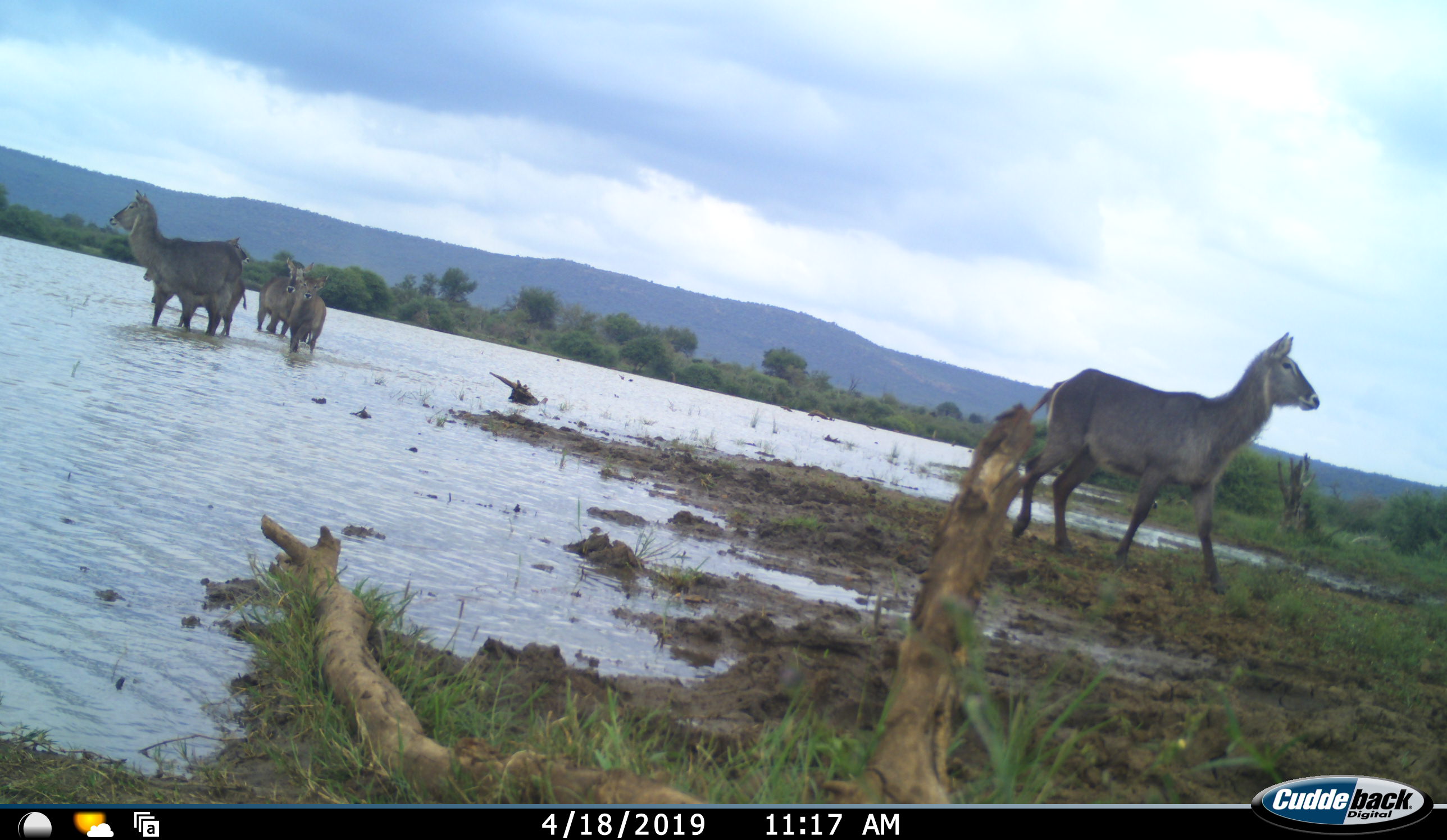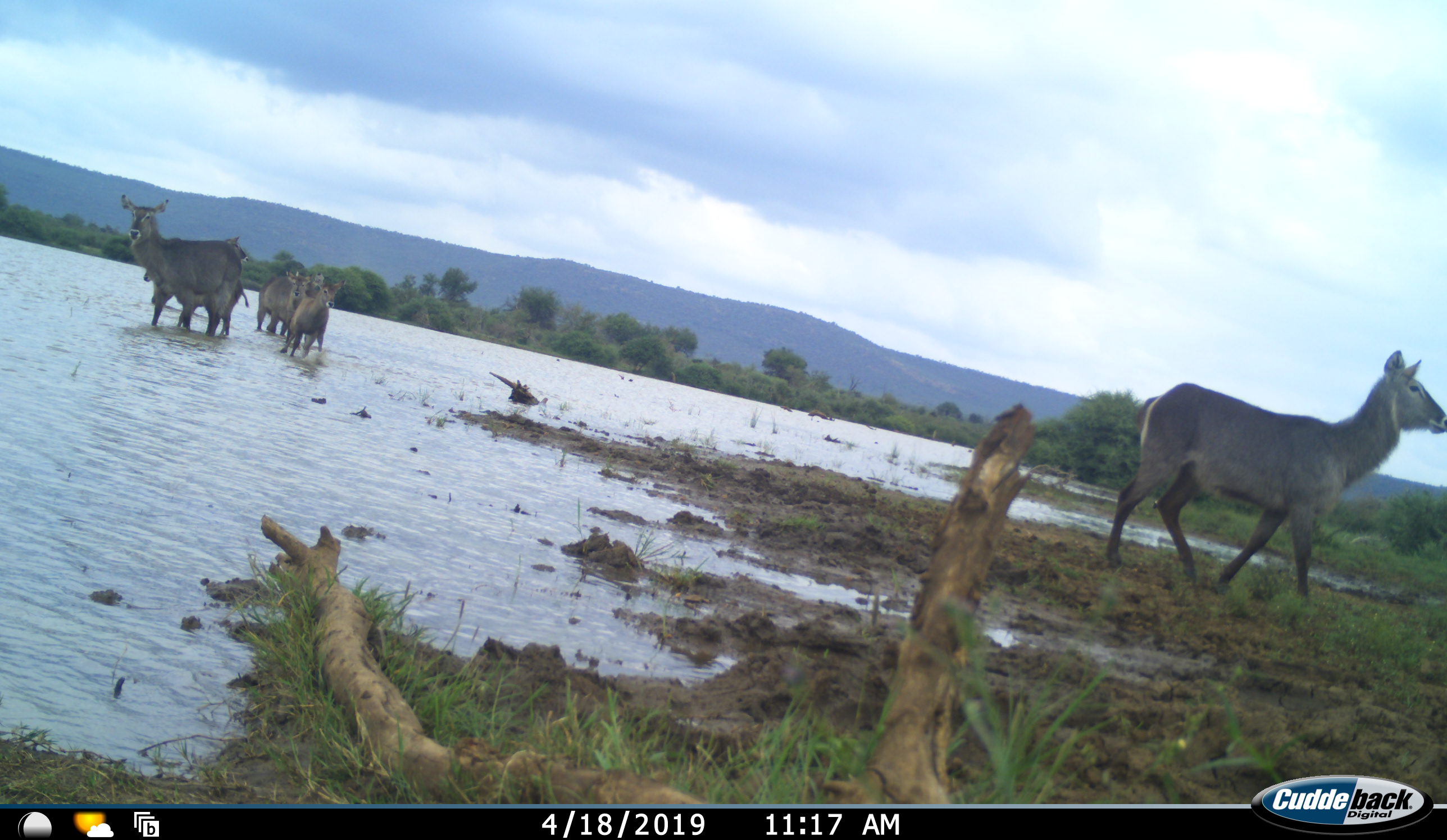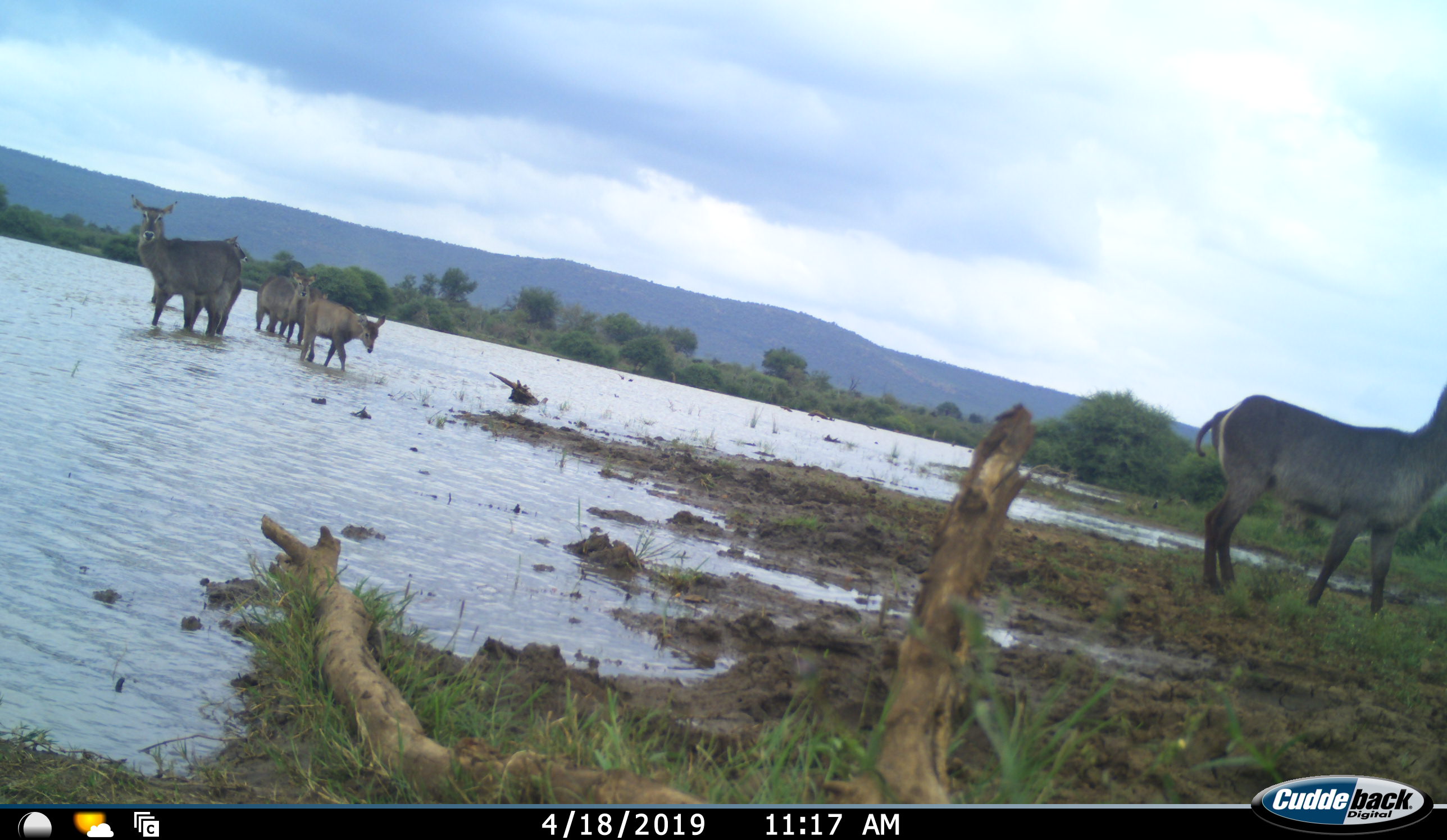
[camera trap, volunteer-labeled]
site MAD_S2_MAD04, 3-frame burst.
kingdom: Animalia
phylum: Chordata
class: Mammalia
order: Artiodactyla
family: Bovidae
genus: Kobus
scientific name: Kobus ellipsiprymnus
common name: waterbuck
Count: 6.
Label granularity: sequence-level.